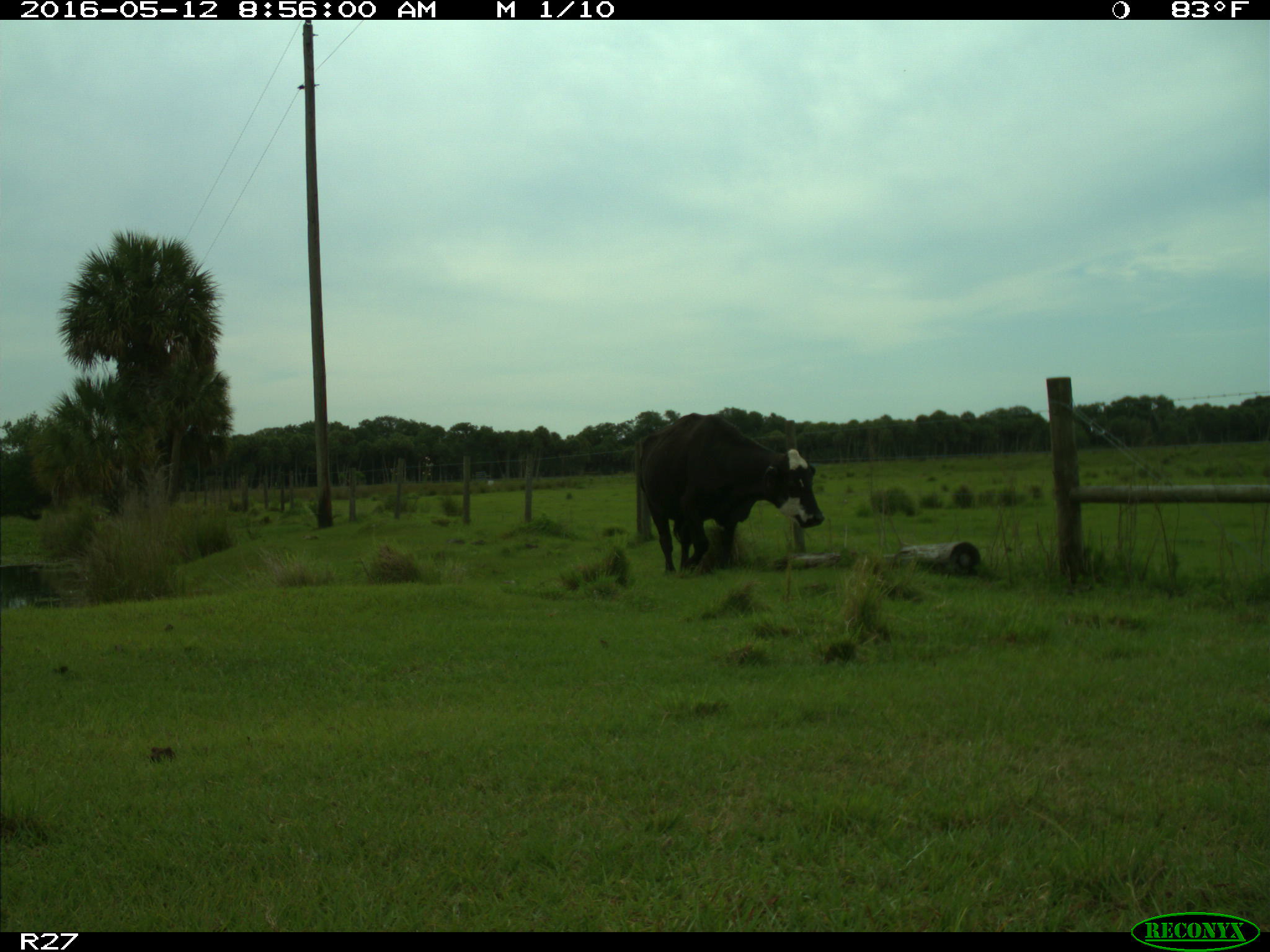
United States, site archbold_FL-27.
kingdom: Animalia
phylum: Chordata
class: Mammalia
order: Artiodactyla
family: Bovidae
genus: Bos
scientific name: Bos taurus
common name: domestic cow